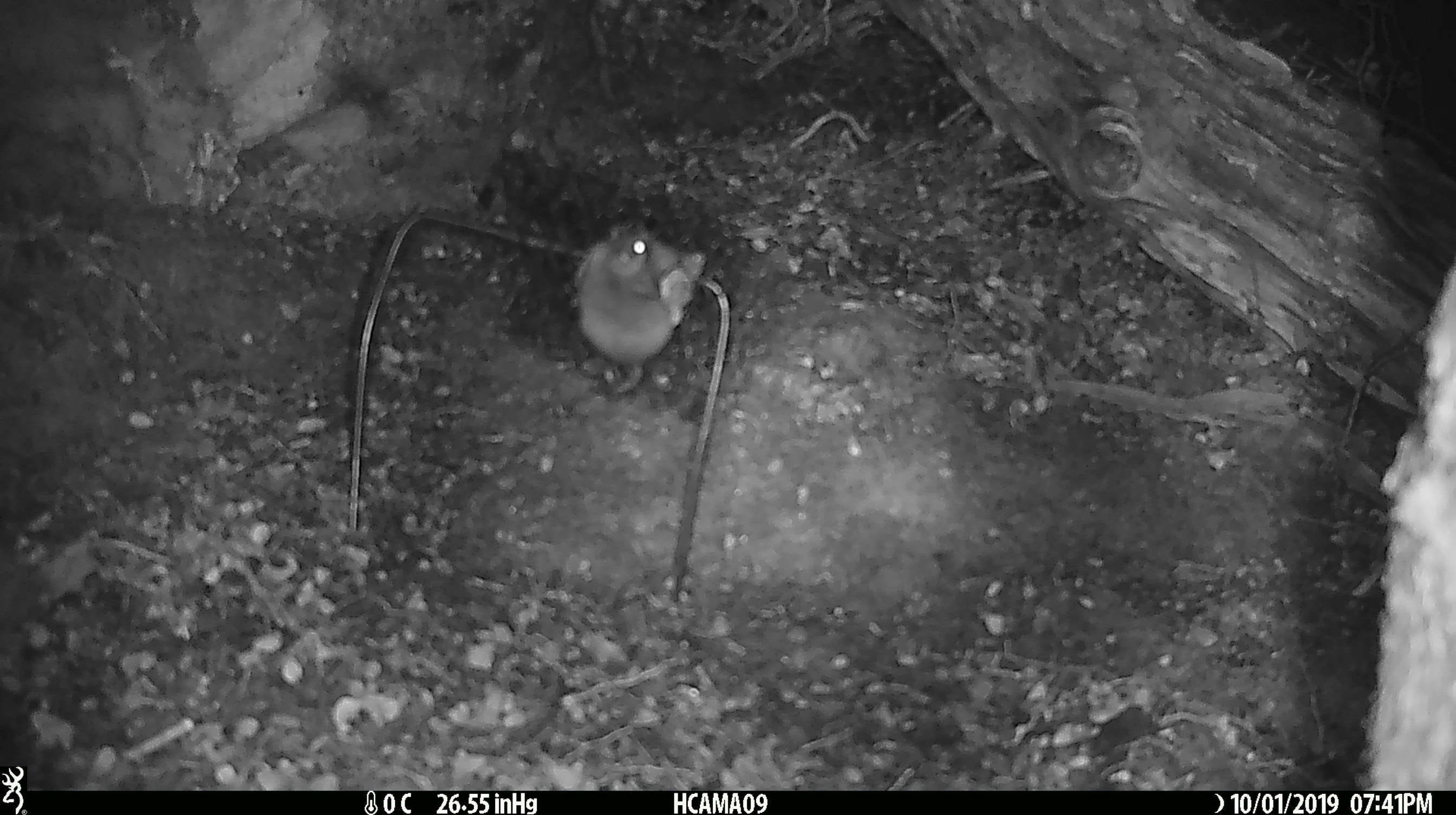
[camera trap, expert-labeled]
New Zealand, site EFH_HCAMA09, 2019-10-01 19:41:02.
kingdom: Animalia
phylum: Chordata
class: Mammalia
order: Rodentia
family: Muridae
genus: Mus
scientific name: Mus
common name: mouse